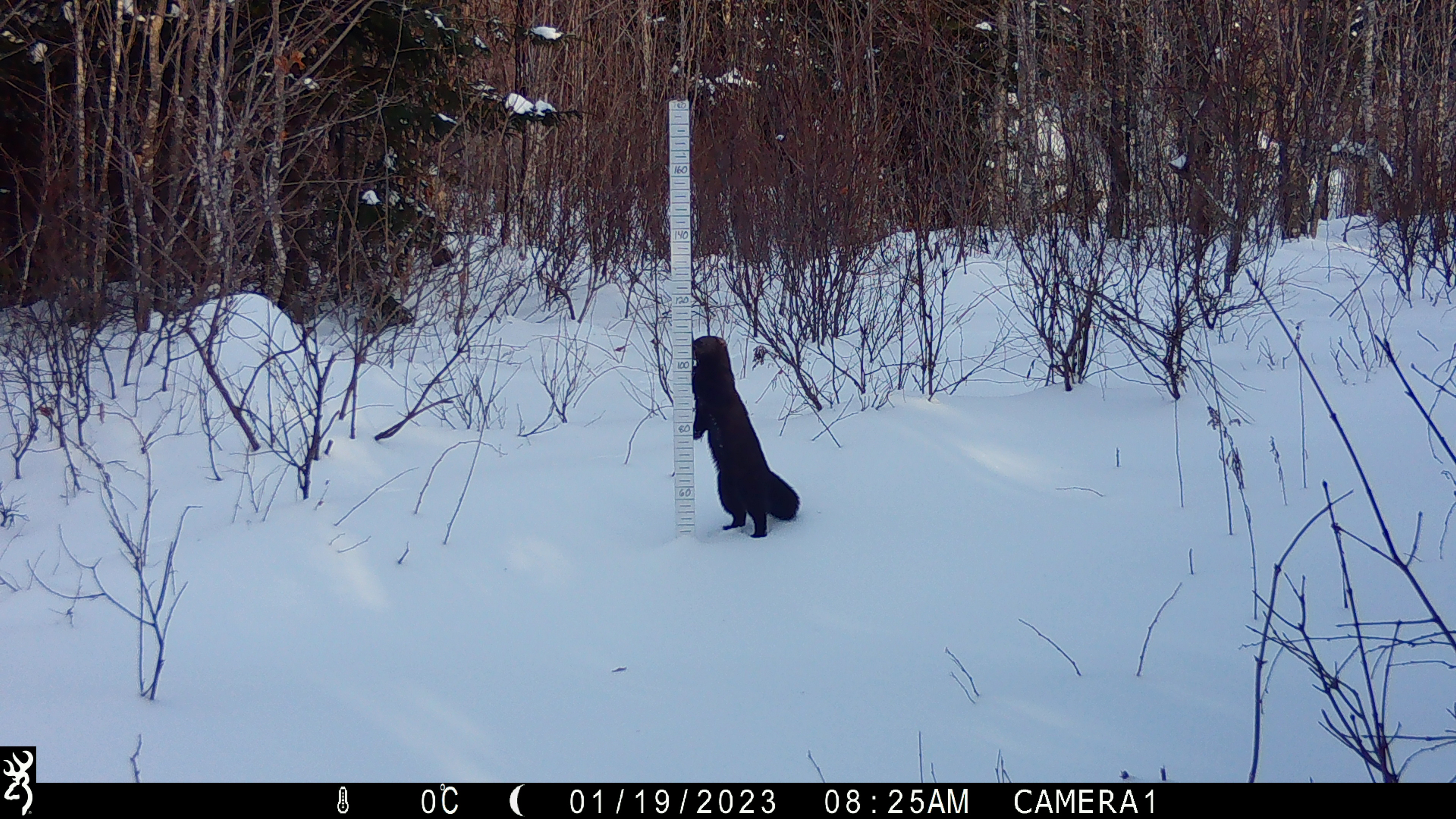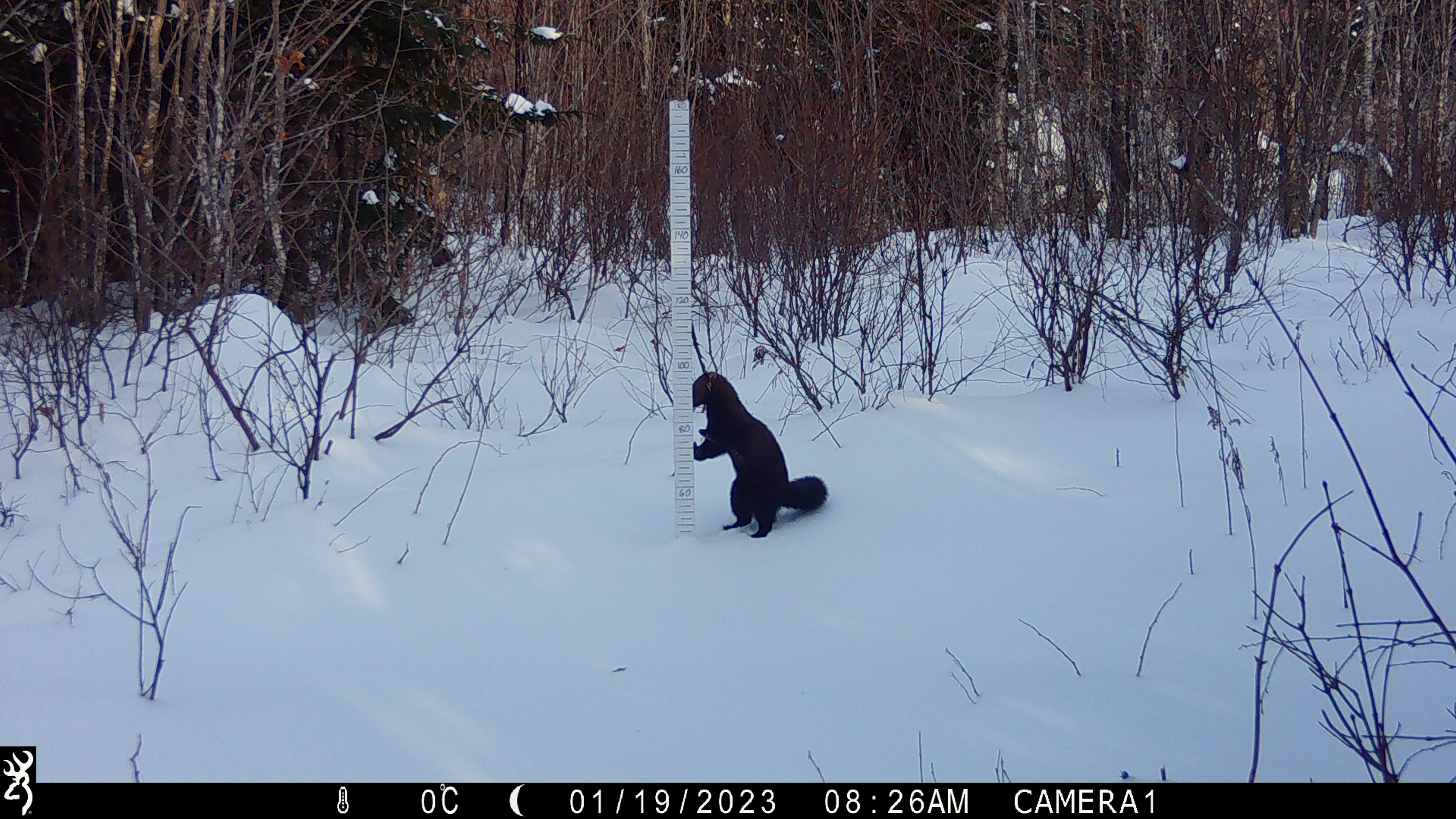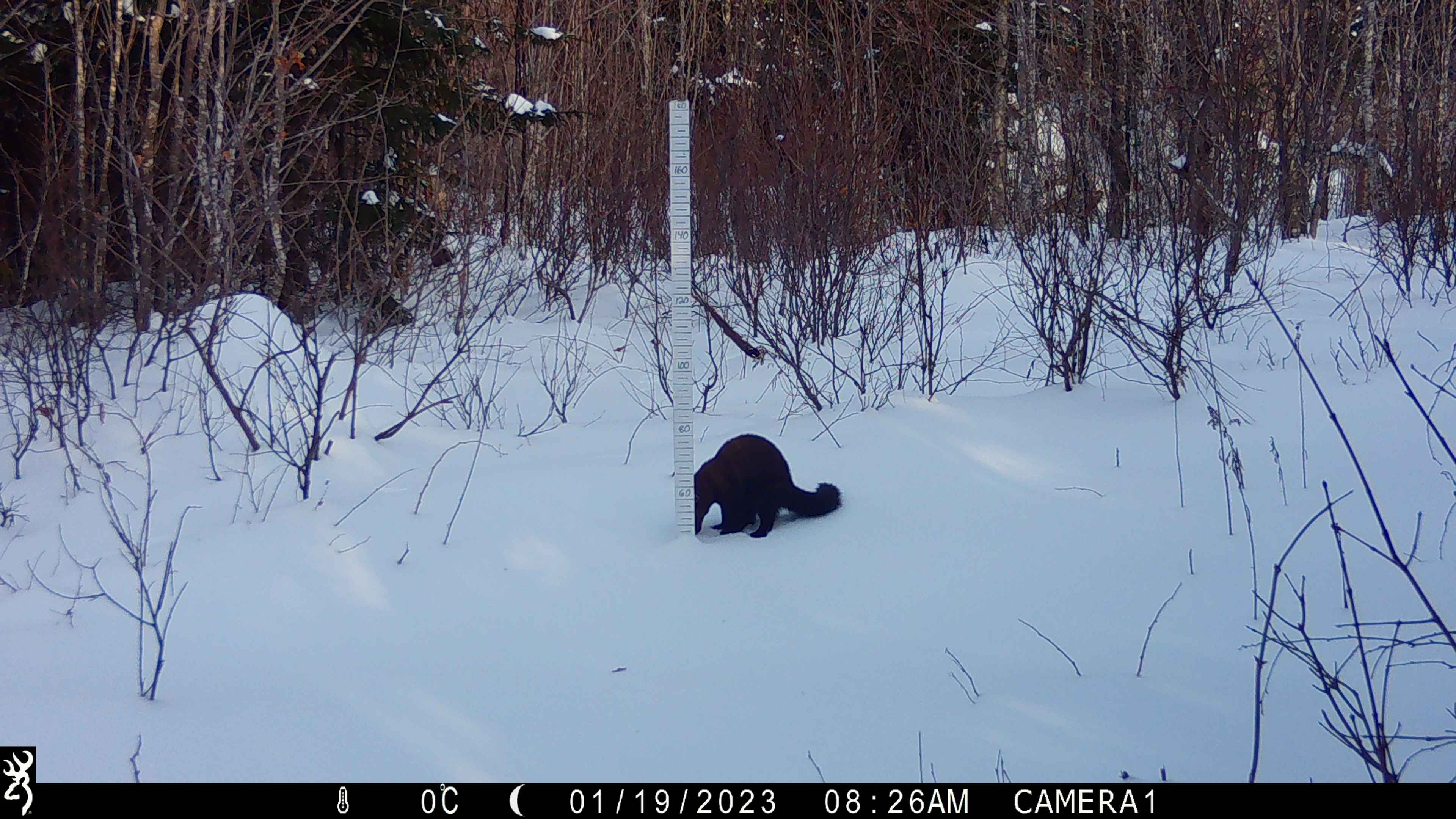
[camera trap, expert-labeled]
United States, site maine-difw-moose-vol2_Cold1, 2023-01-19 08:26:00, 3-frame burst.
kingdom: Animalia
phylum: Chordata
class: Mammalia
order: Carnivora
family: Mustelidae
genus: Pekania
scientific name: Pekania pennanti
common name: fisher